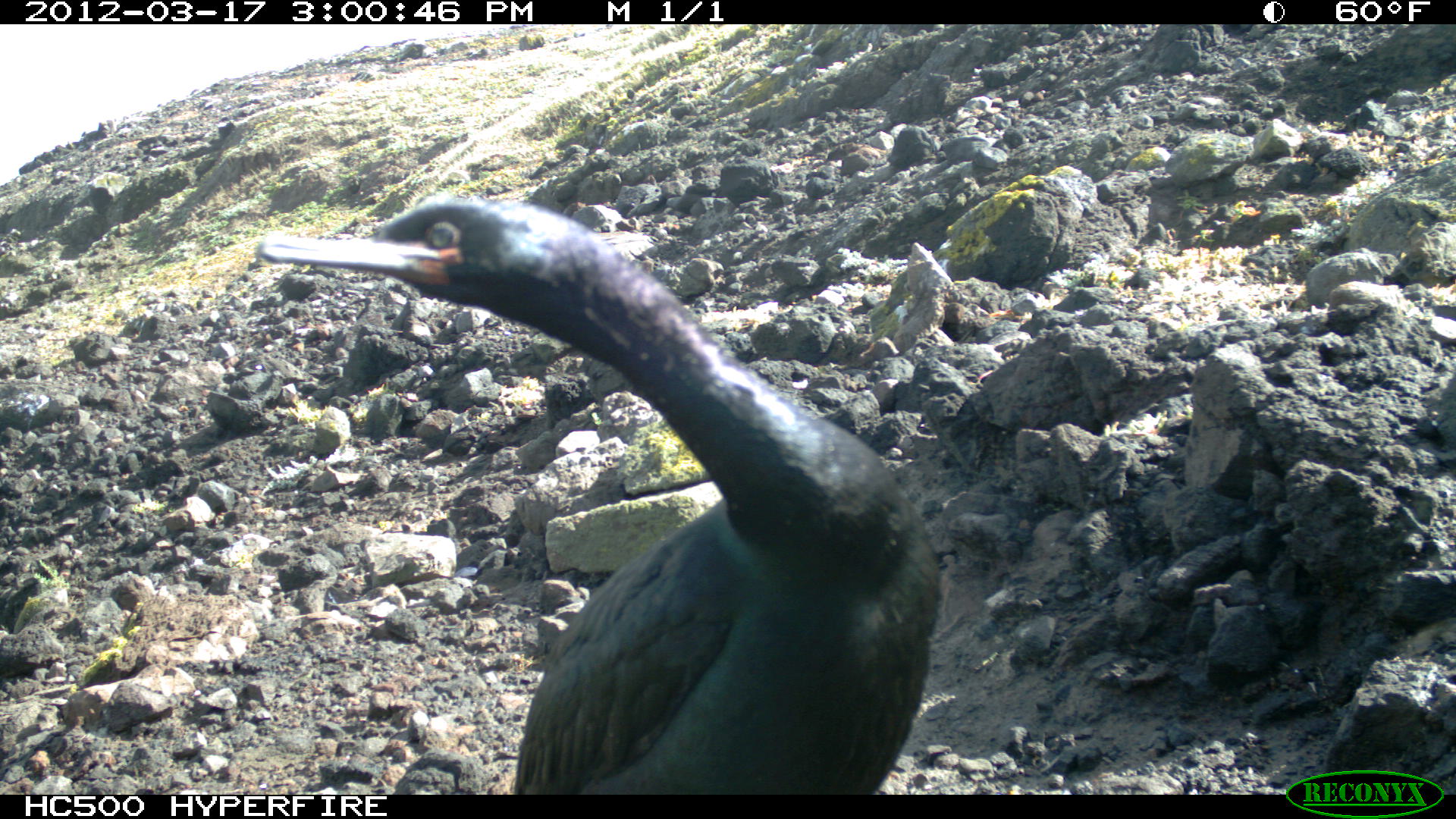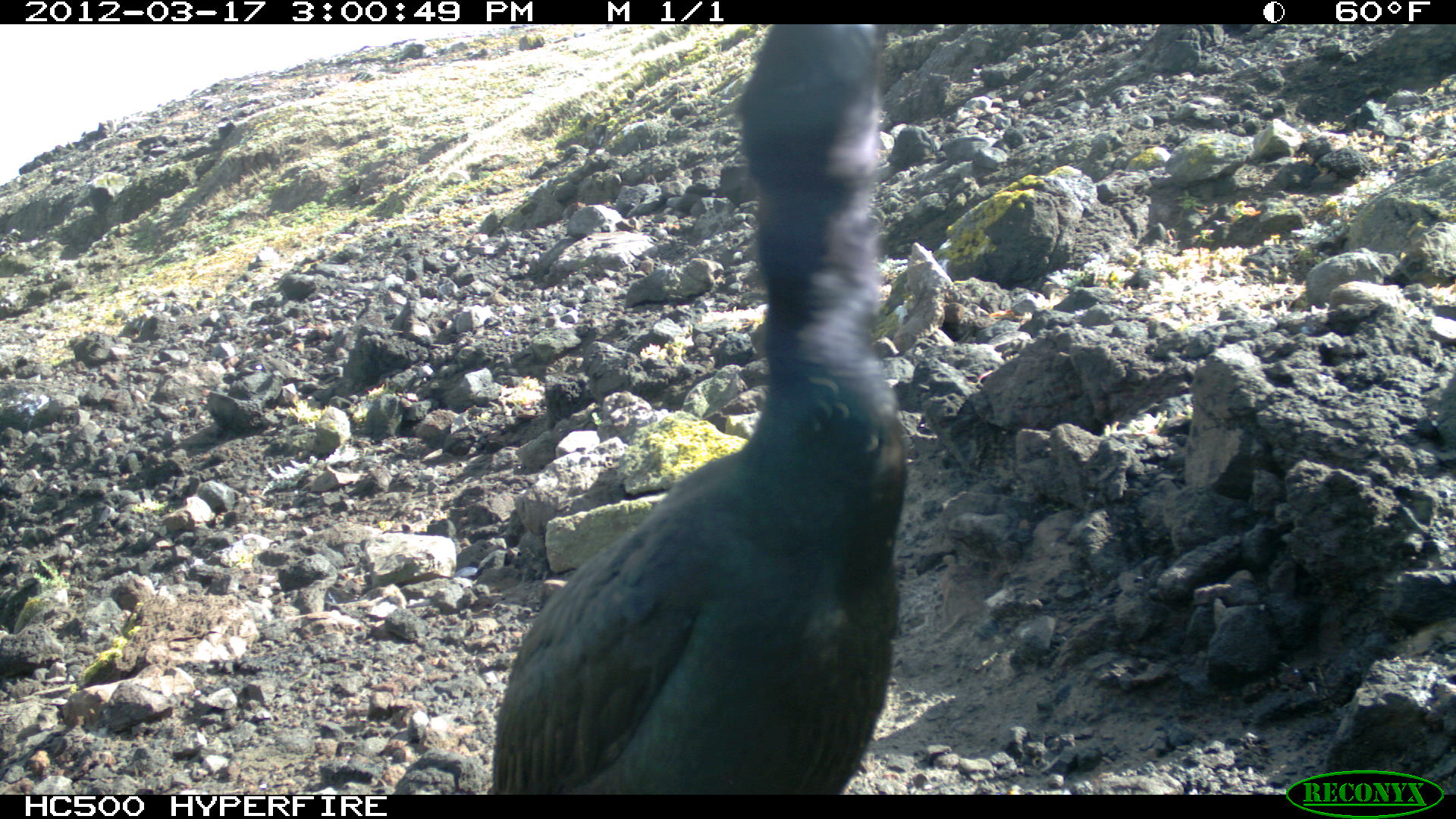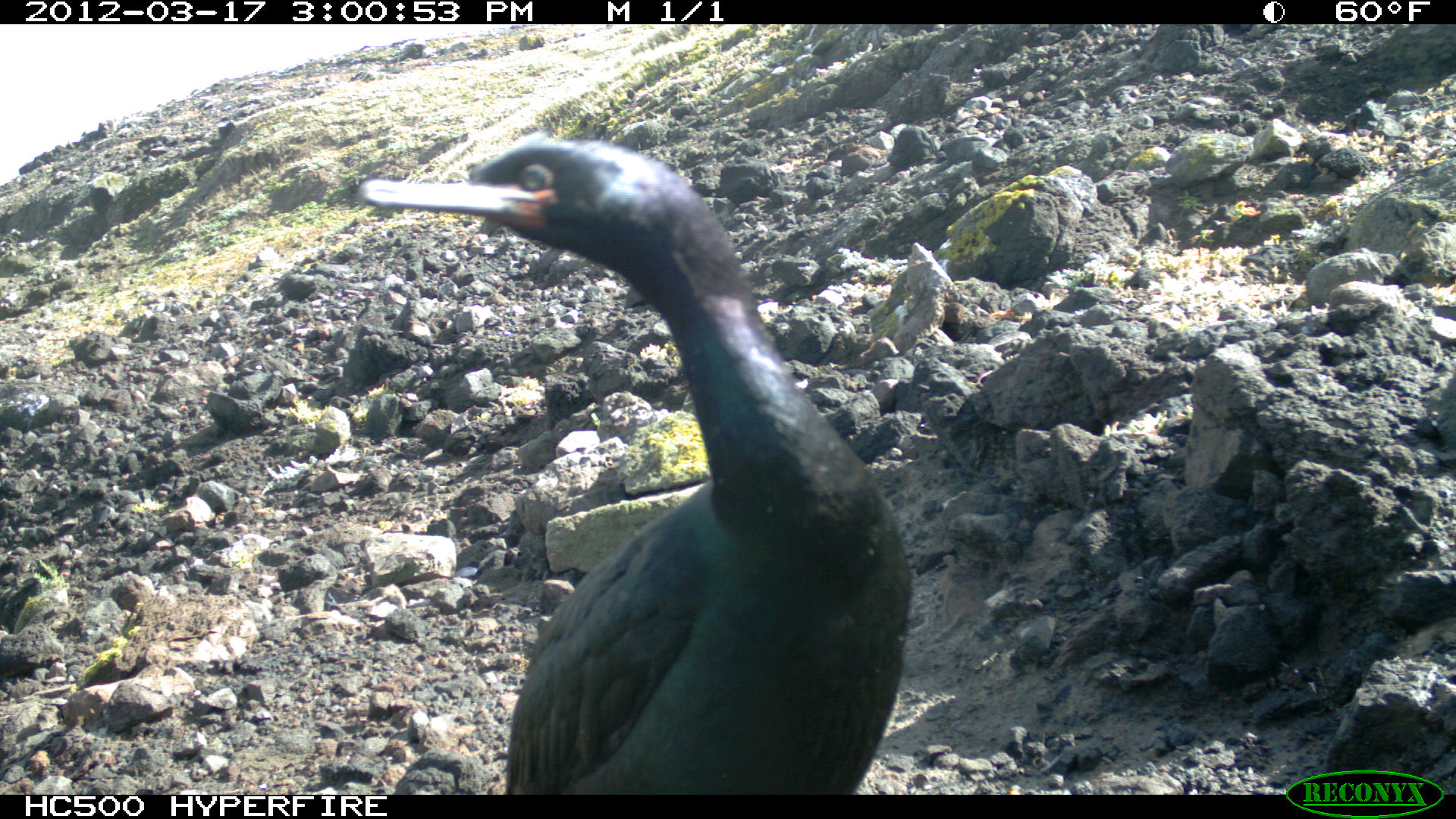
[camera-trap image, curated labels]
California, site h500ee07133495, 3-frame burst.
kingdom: Animalia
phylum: Chordata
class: Aves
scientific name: Aves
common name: bird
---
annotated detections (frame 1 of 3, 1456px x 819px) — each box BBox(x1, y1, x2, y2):
bird: BBox(256, 195, 941, 799)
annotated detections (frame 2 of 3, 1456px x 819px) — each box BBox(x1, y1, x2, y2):
bird: BBox(491, 24, 909, 789)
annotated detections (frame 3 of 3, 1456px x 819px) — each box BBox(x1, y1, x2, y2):
bird: BBox(359, 134, 906, 792)